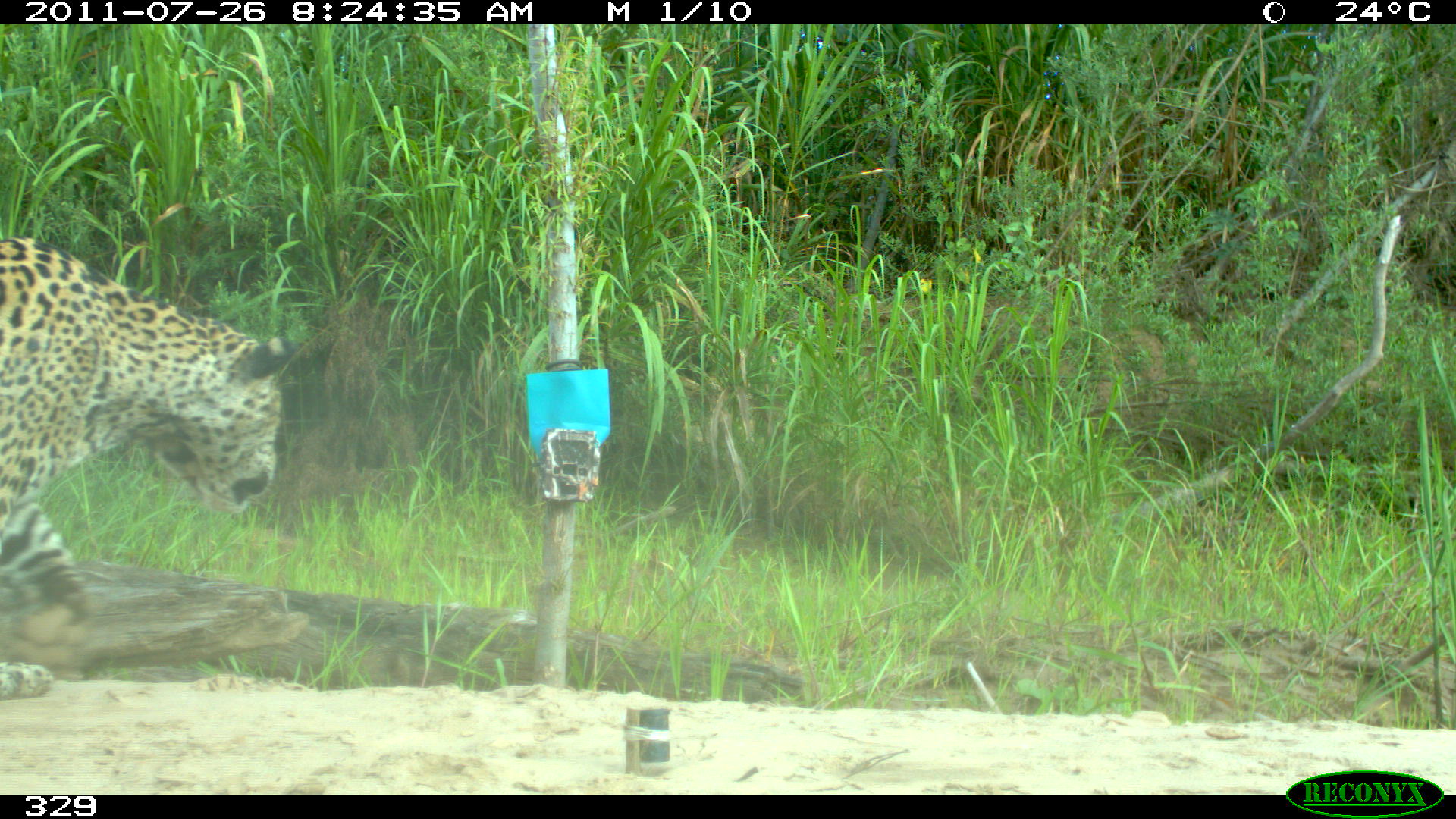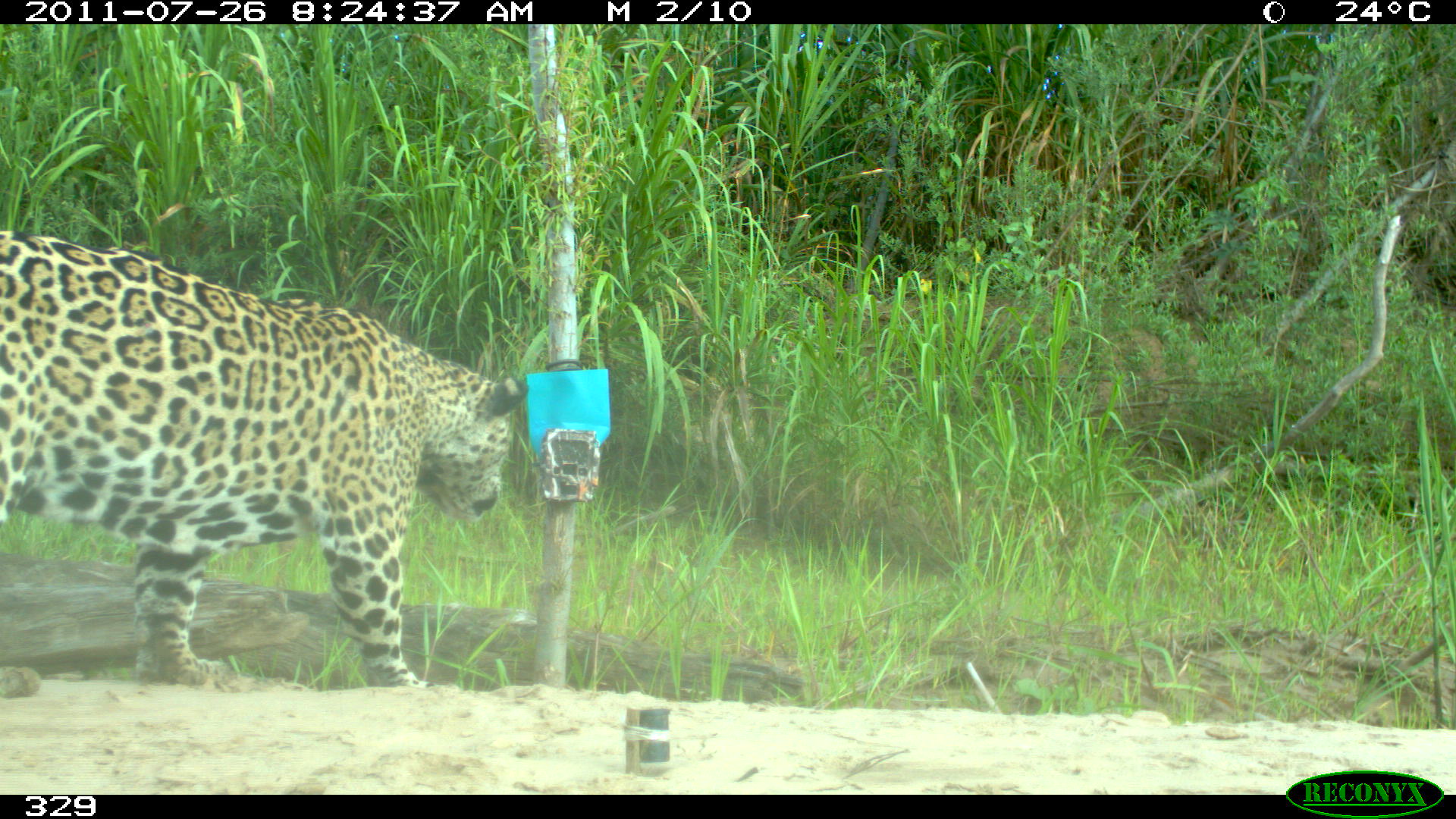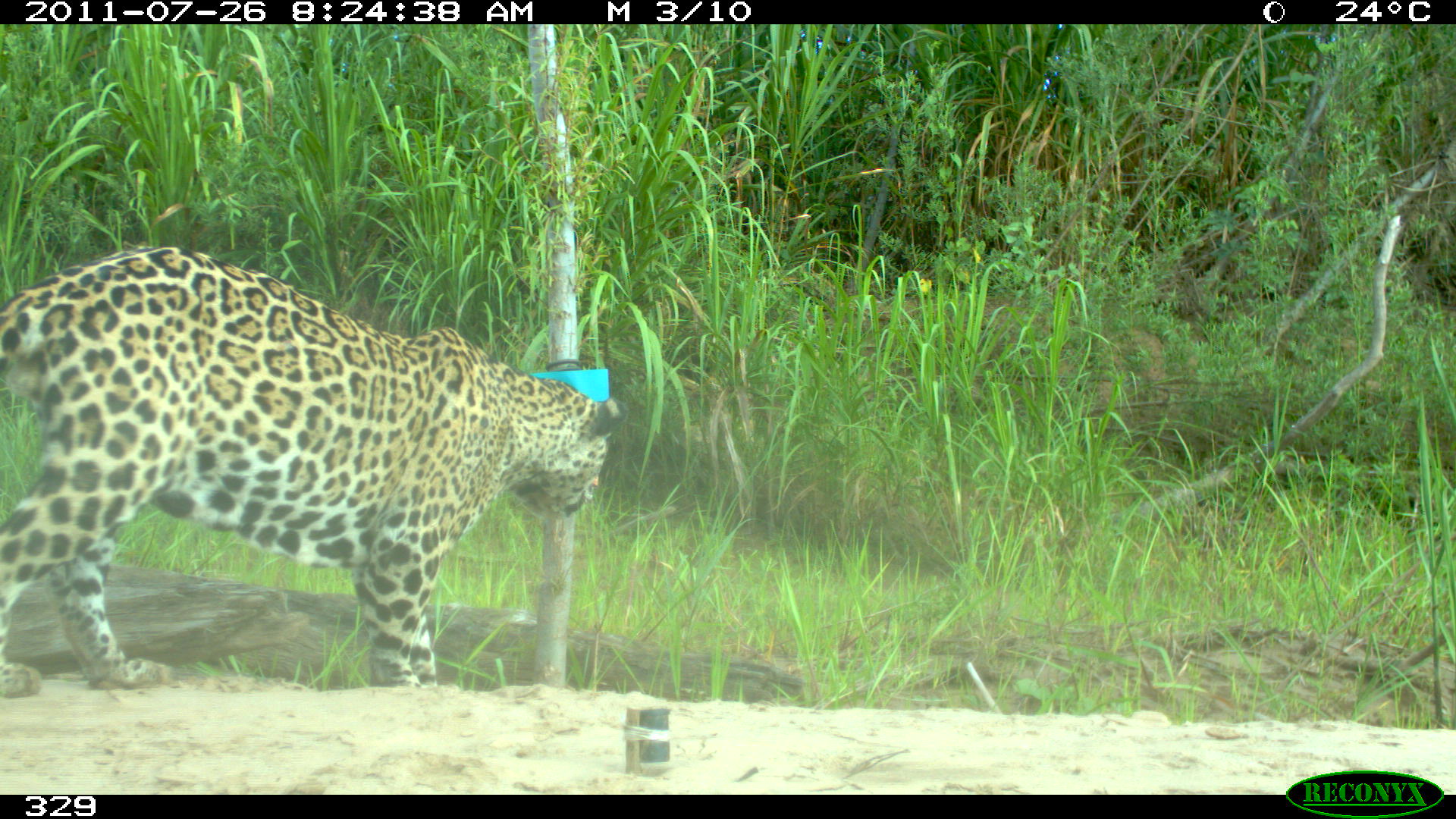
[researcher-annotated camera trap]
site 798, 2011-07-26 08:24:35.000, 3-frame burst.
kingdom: Animalia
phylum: Chordata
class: Mammalia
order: Carnivora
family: Felidae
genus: Panthera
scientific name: Panthera onca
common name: jaguar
Panthera onca (jaguar).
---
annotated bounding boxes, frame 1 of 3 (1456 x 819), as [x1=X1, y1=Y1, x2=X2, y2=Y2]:
panthera onca: [x1=0, y1=234, x2=290, y2=701]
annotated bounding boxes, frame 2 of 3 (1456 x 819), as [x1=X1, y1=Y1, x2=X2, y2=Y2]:
panthera onca: [x1=0, y1=224, x2=530, y2=696]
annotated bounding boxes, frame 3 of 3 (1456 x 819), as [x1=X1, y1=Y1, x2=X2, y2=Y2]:
panthera onca: [x1=0, y1=241, x2=630, y2=698]